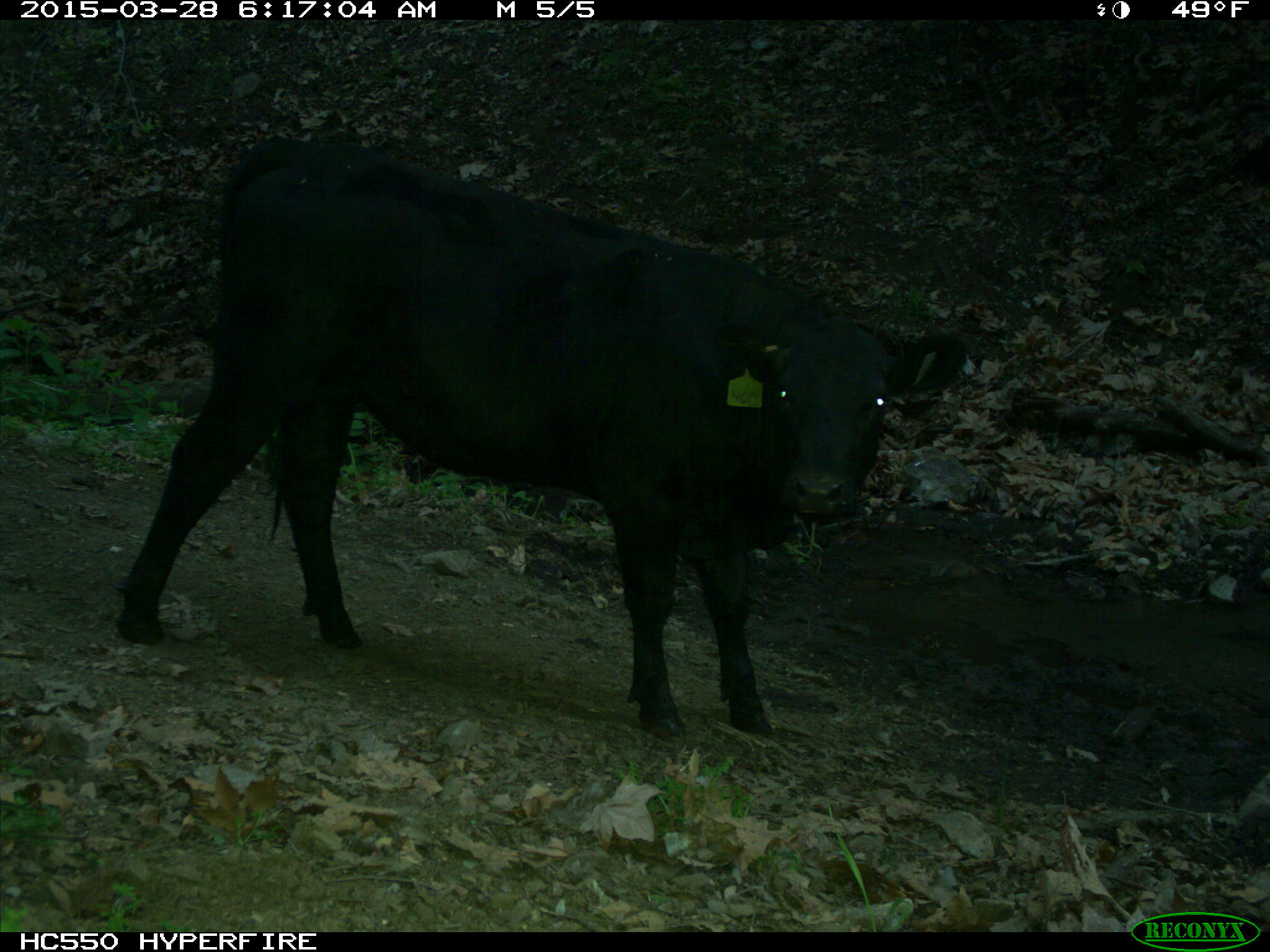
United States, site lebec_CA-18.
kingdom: Animalia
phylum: Chordata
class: Mammalia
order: Artiodactyla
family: Bovidae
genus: Bos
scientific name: Bos taurus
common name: domestic cow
Bos taurus (domestic cow).